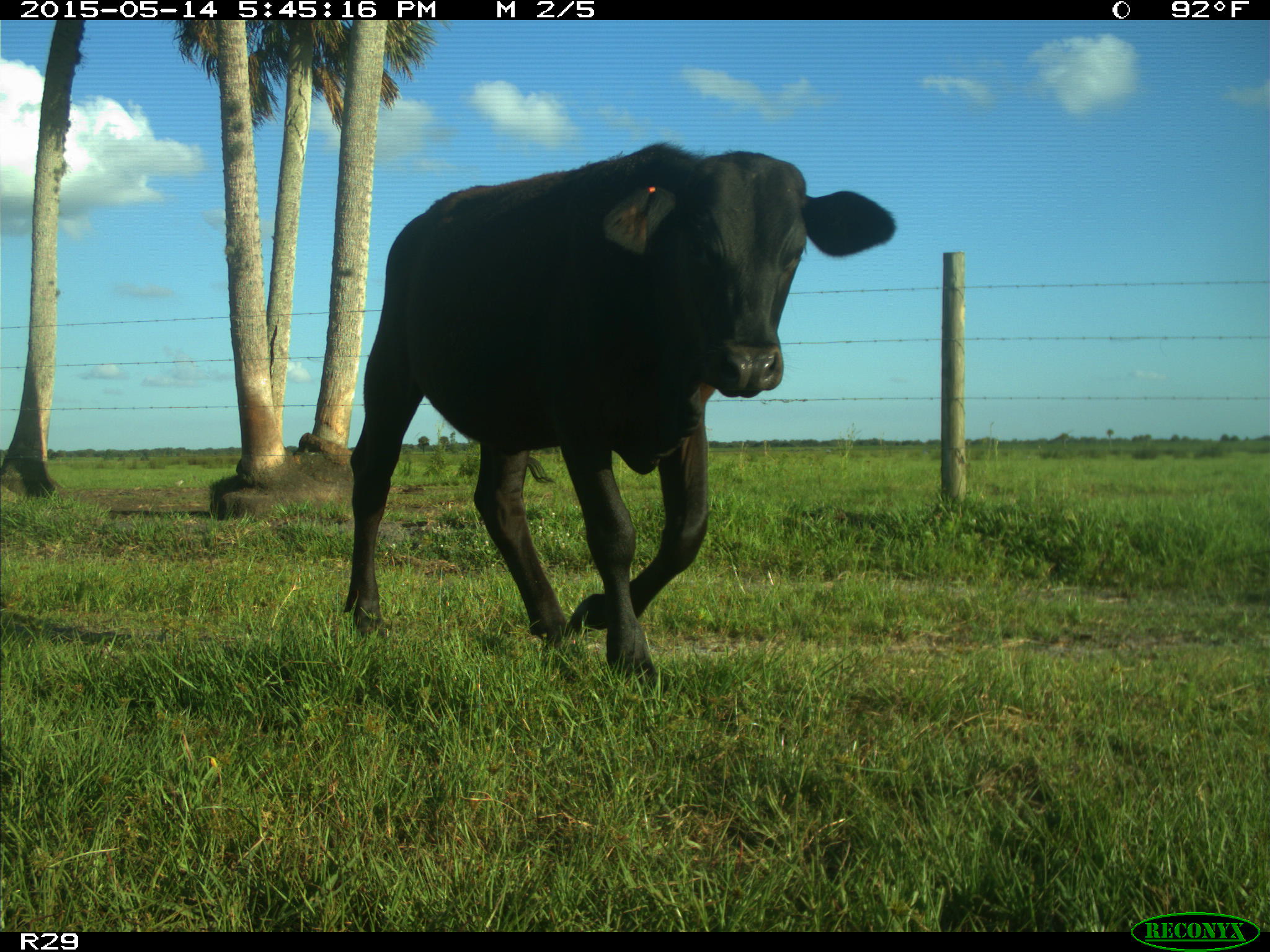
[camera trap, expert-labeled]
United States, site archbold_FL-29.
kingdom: Animalia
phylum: Chordata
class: Mammalia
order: Artiodactyla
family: Bovidae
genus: Bos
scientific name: Bos taurus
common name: domestic cow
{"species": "Bos taurus (domestic cow)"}